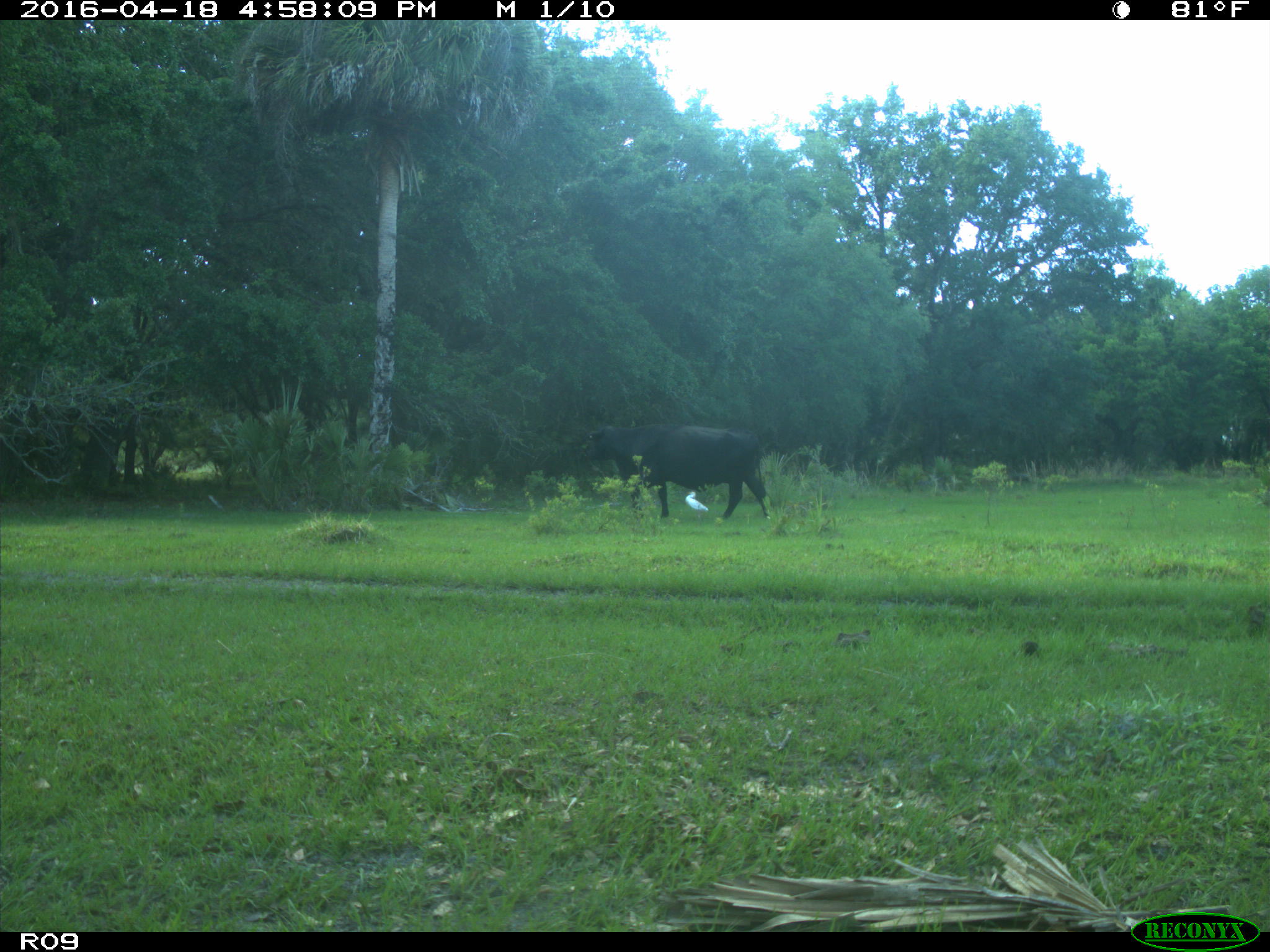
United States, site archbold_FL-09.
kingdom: Animalia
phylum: Chordata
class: Mammalia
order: Artiodactyla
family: Bovidae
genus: Bos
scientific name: Bos taurus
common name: domestic cow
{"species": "Bos taurus (domestic cow)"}